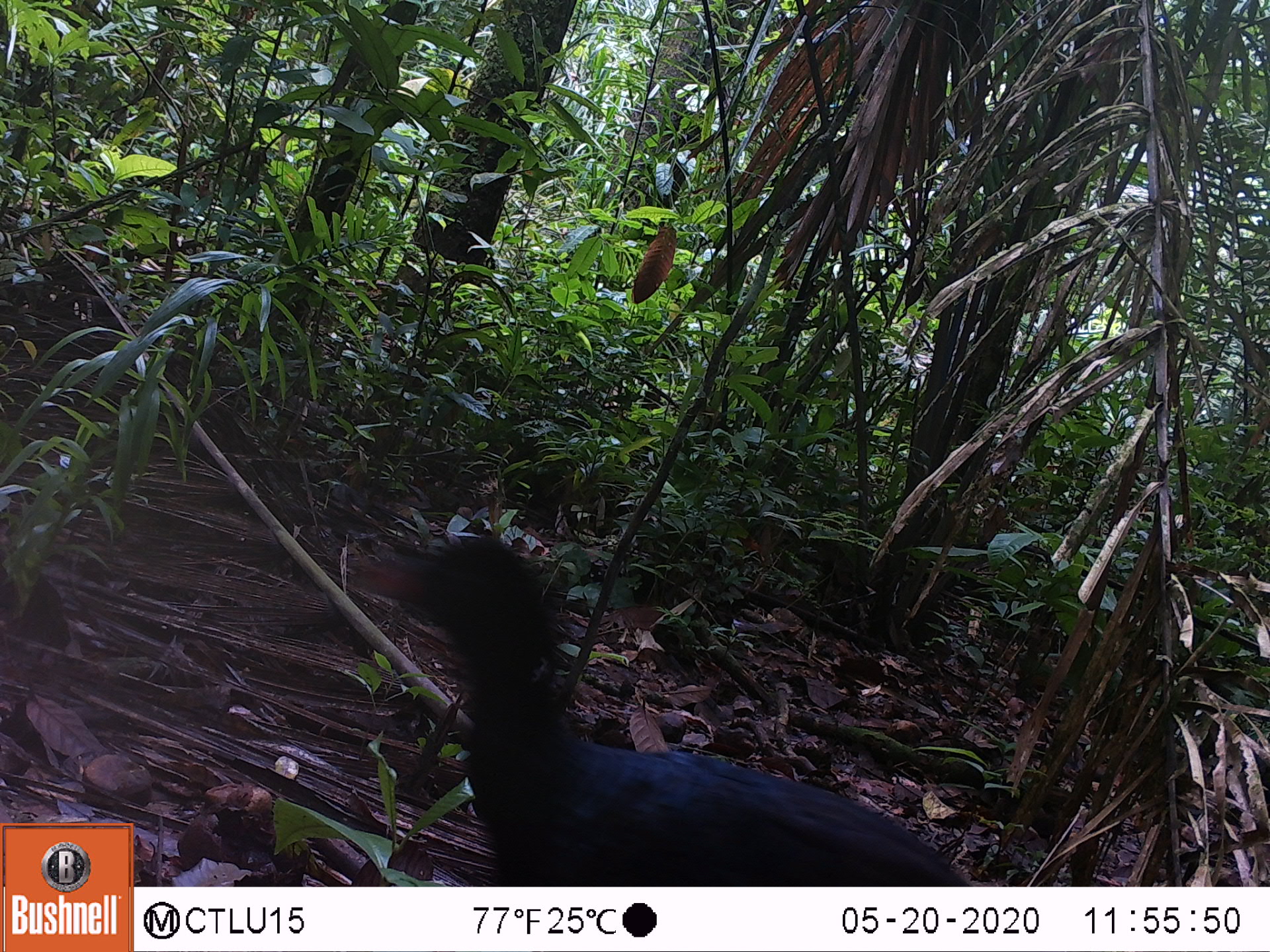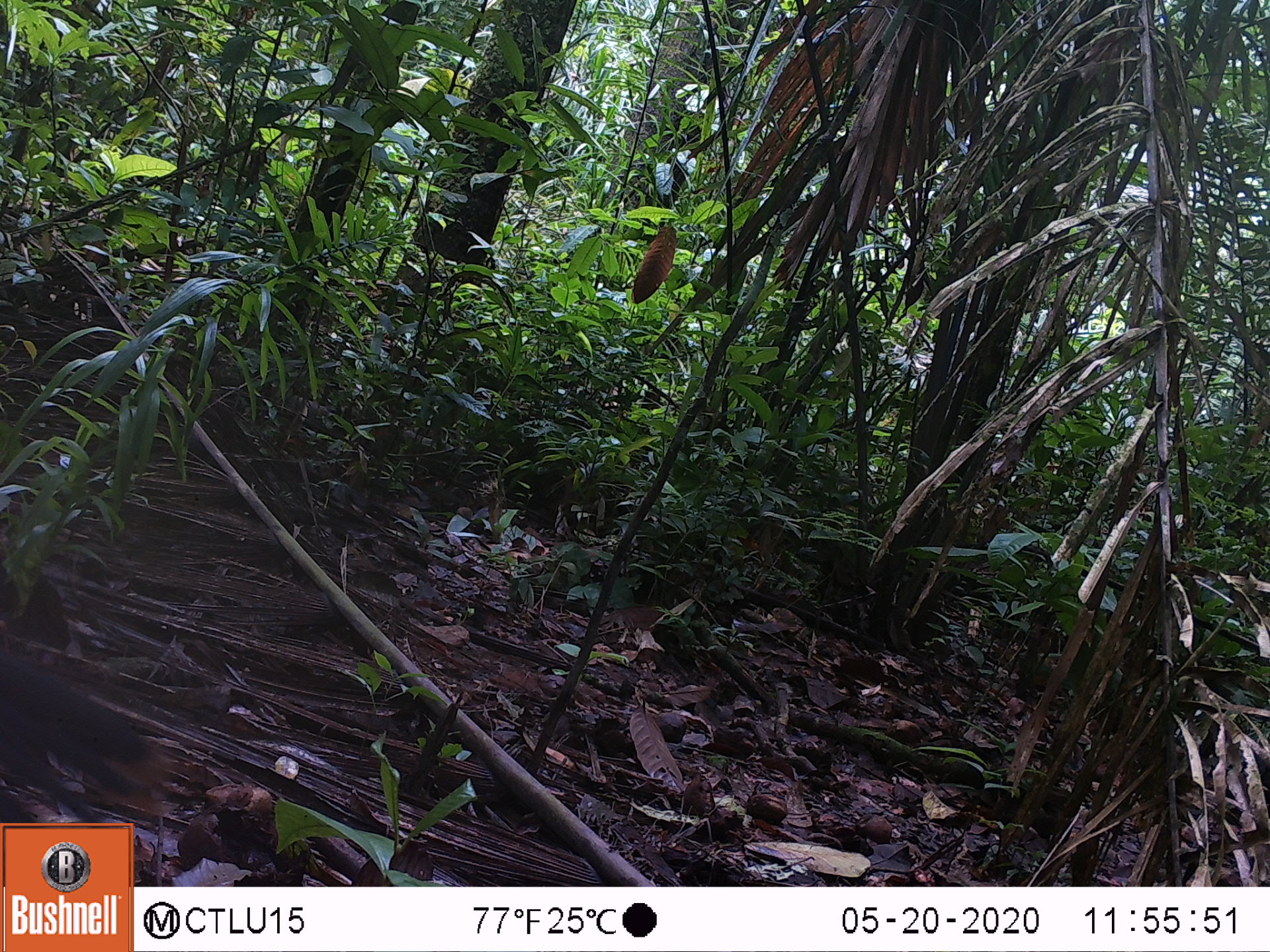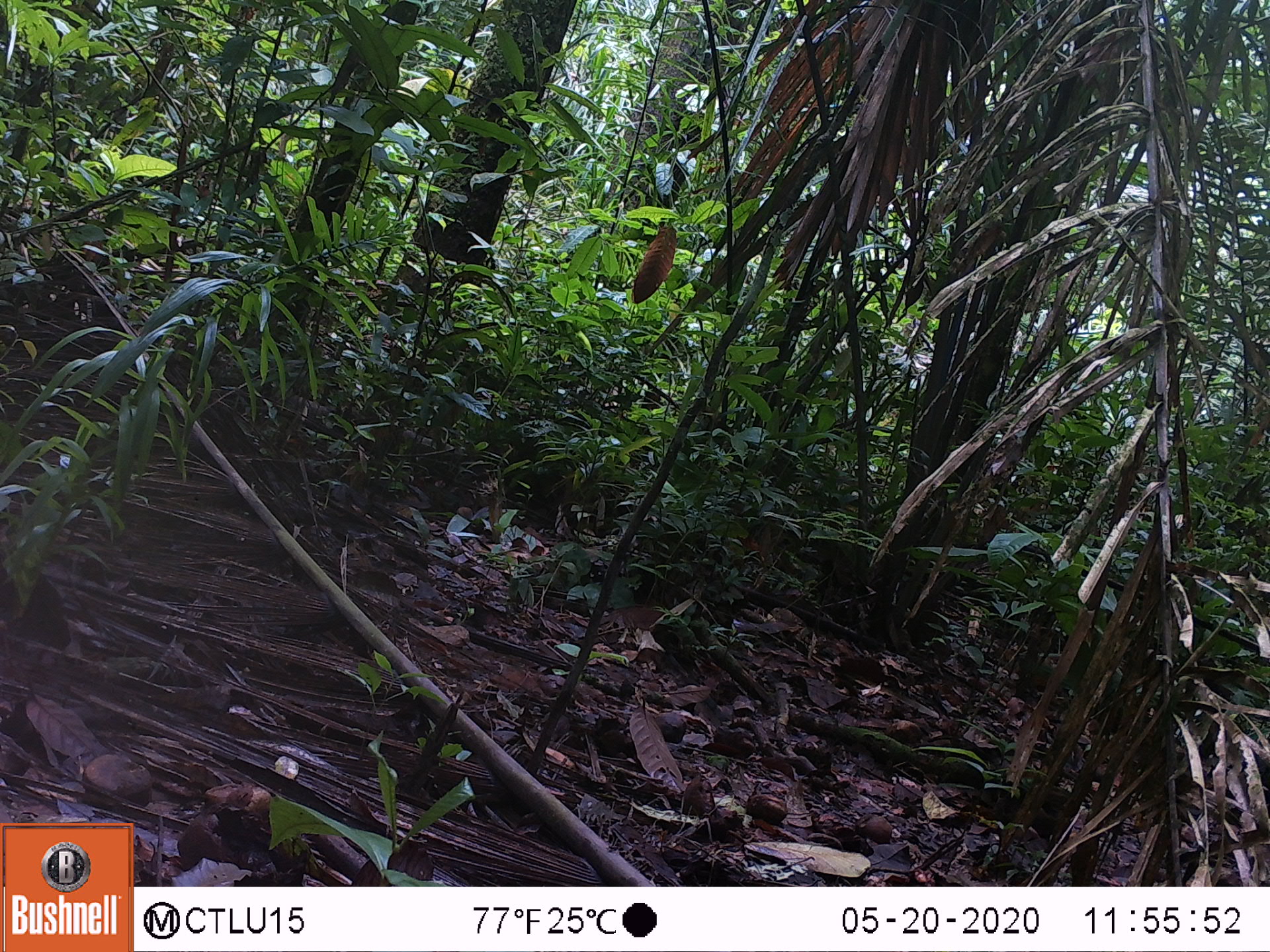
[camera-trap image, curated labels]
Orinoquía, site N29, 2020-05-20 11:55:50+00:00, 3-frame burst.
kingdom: Animalia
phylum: Chordata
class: Aves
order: Galliformes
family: Cracidae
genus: Mitu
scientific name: Mitu salvini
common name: salvin's currasow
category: salvins curassow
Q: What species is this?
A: Salvins curassow (salvin's currasow) (Mitu salvini).